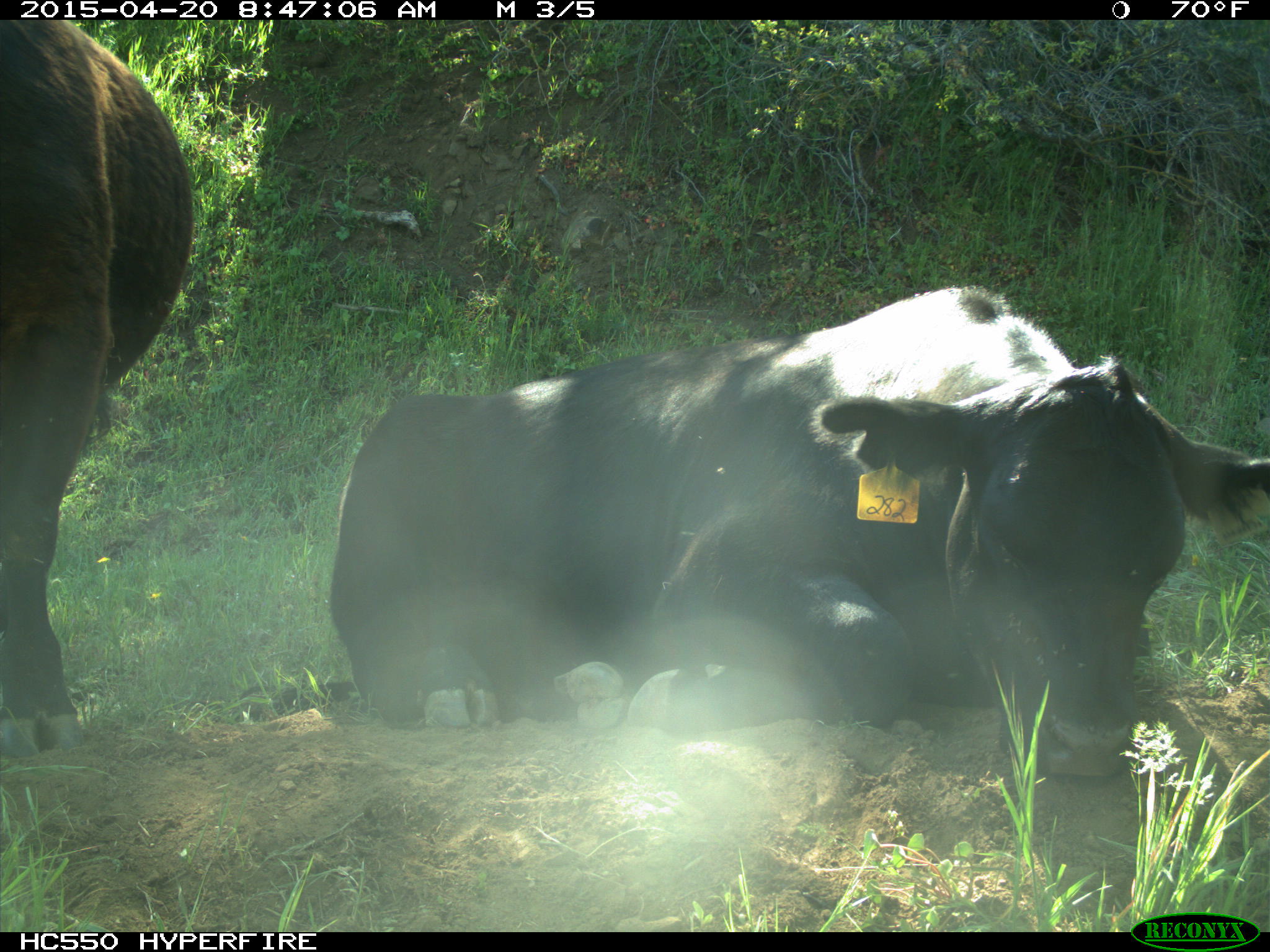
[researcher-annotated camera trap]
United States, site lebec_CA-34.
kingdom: Animalia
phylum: Chordata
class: Mammalia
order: Artiodactyla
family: Bovidae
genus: Bos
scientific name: Bos taurus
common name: domestic cow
Bos taurus (domestic cow).